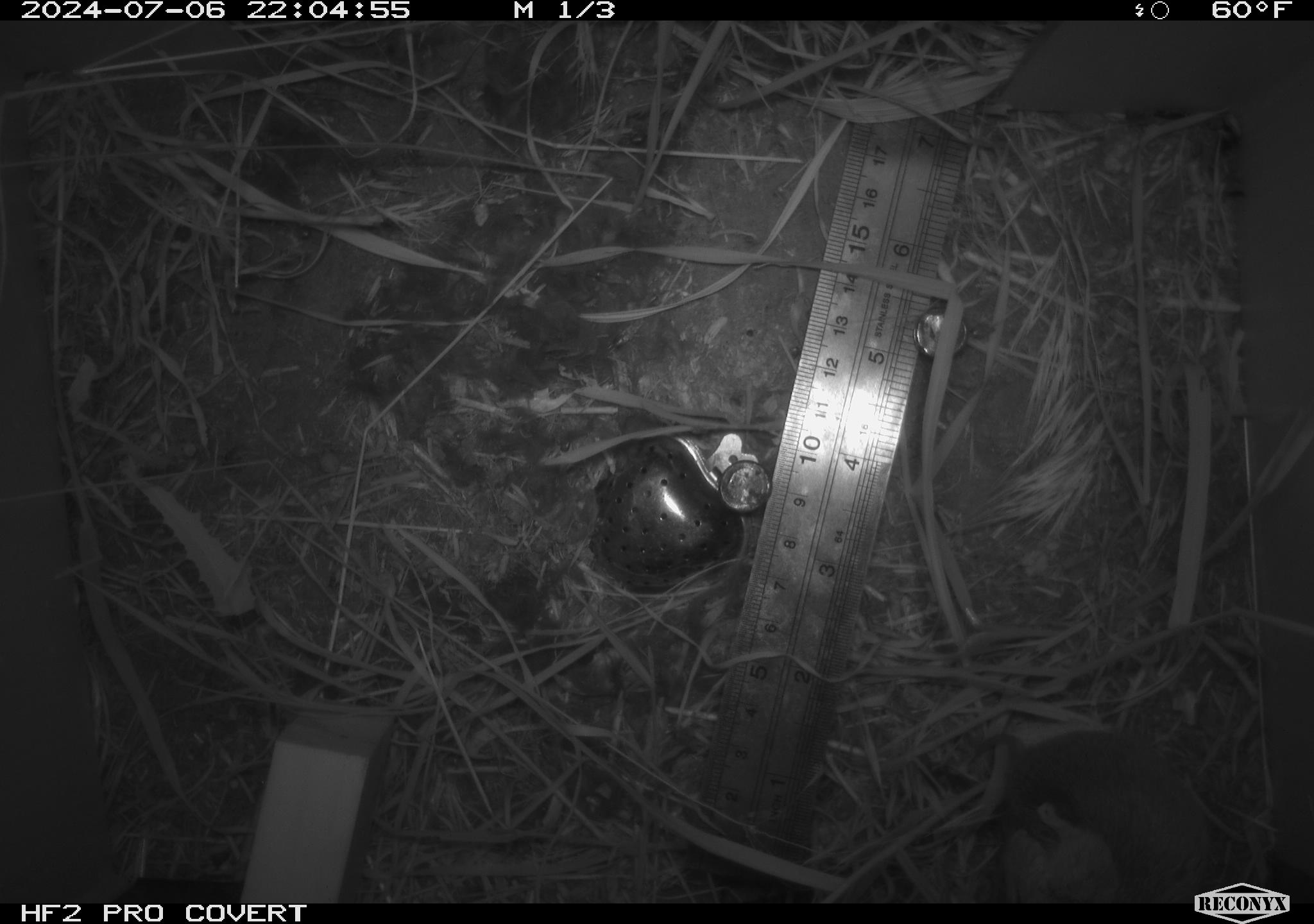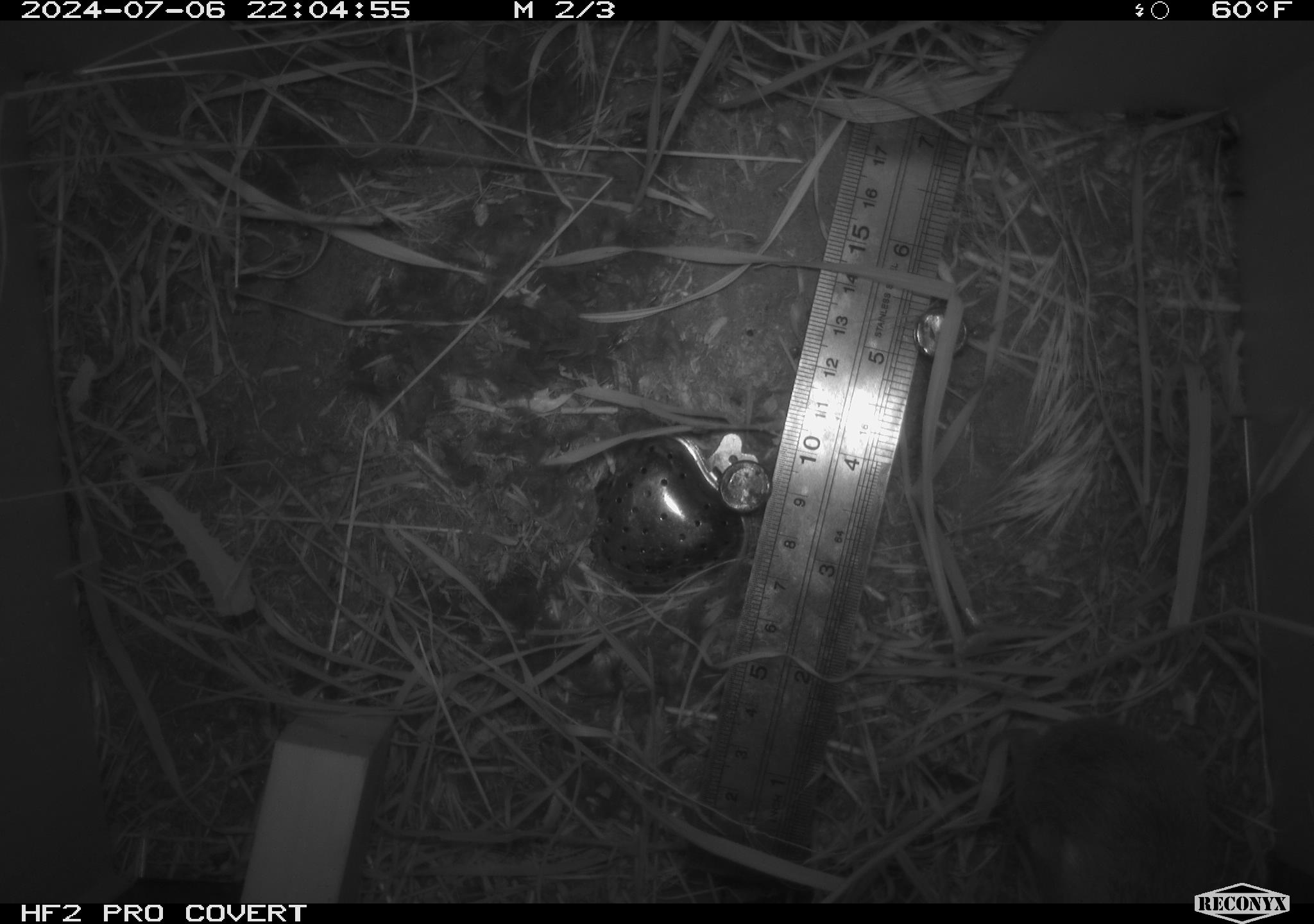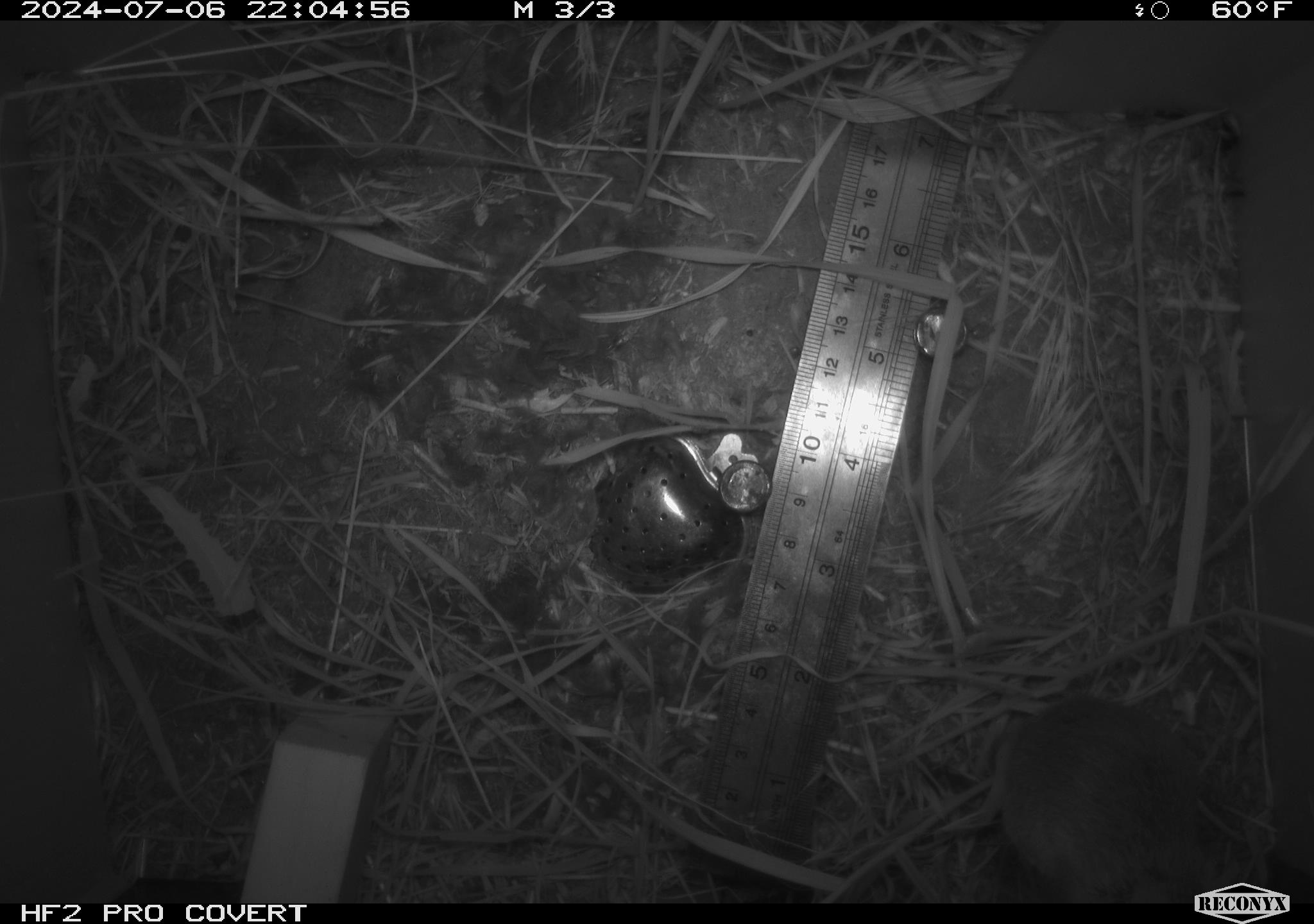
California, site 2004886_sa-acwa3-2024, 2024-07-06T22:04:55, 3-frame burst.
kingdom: Animalia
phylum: Chordata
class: Mammalia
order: Rodentia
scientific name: Rodentia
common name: mouse species